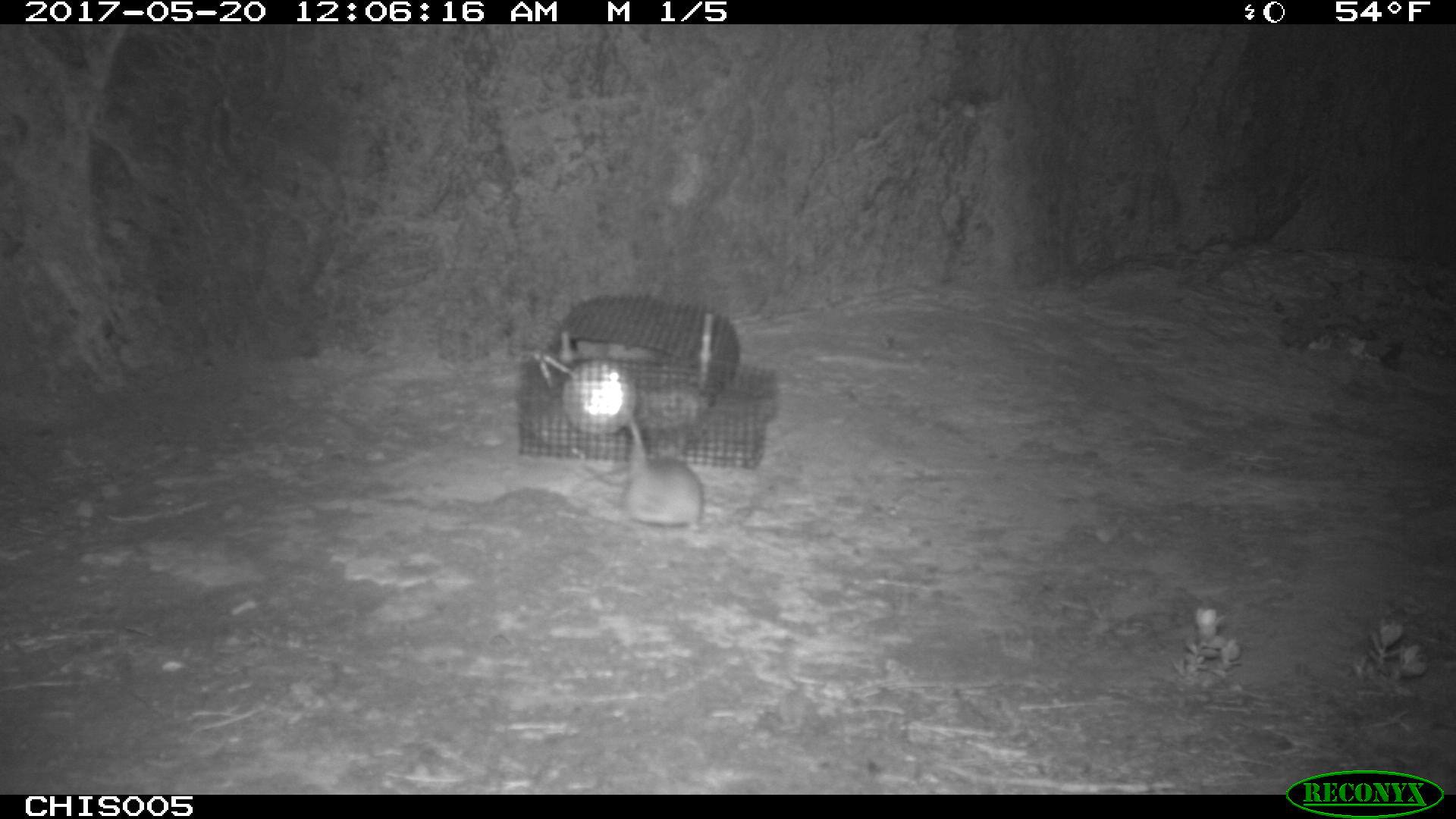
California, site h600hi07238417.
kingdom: Animalia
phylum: Chordata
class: Mammalia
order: Rodentia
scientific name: Rodentia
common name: rodent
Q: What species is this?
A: Rodent (Rodentia).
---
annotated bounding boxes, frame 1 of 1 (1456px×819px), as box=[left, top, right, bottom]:
rodent: box=[616, 420, 707, 533]